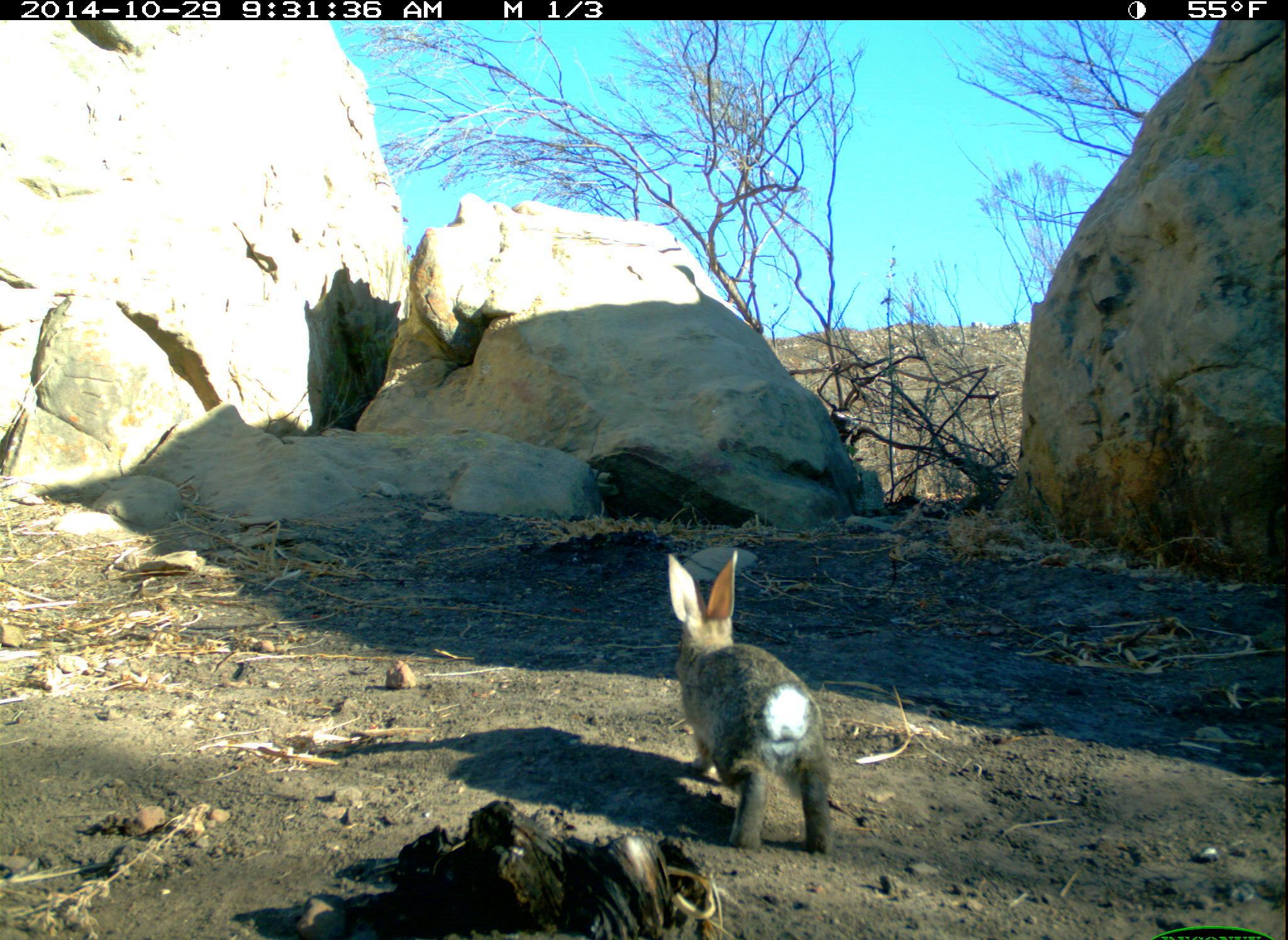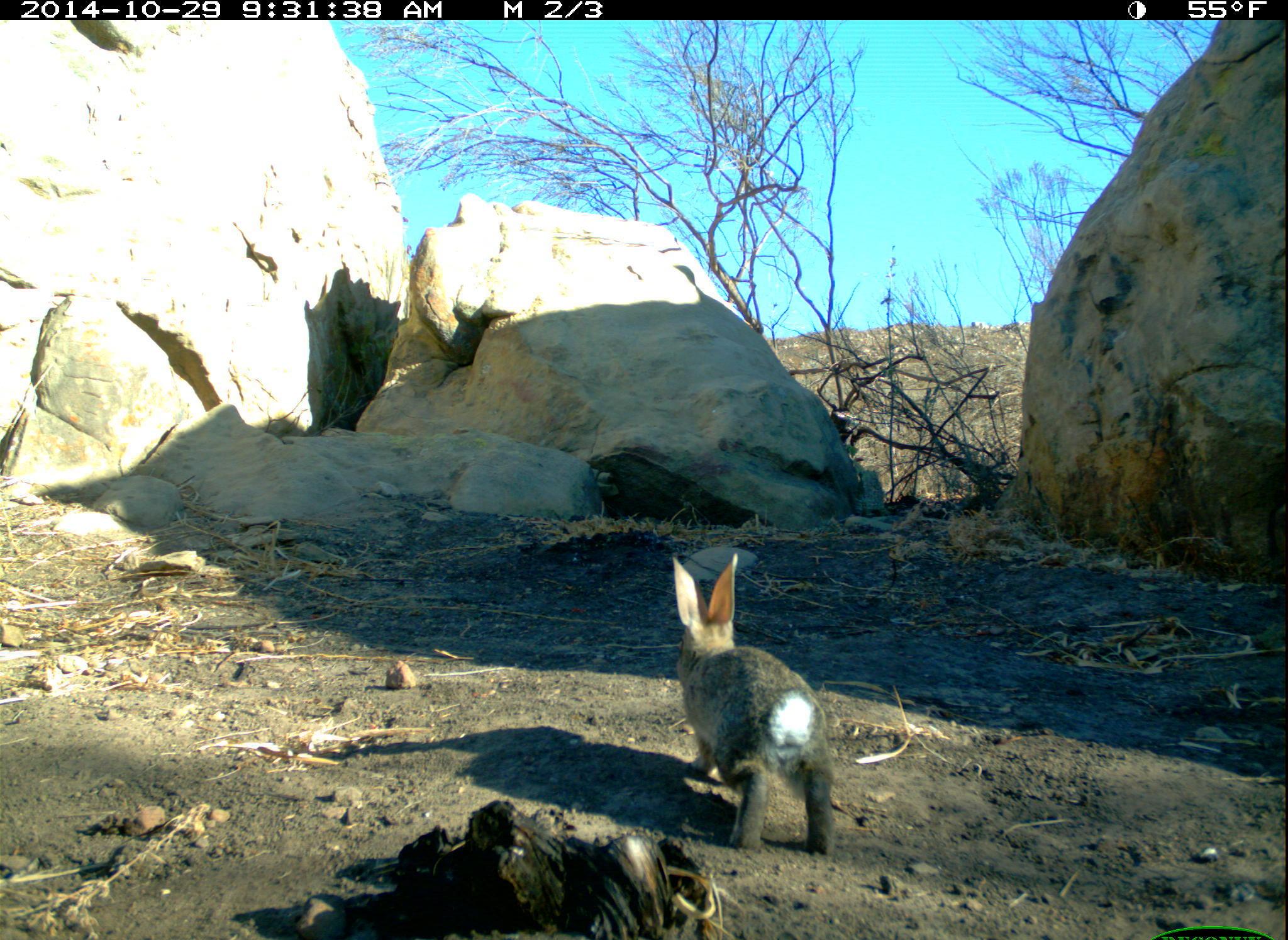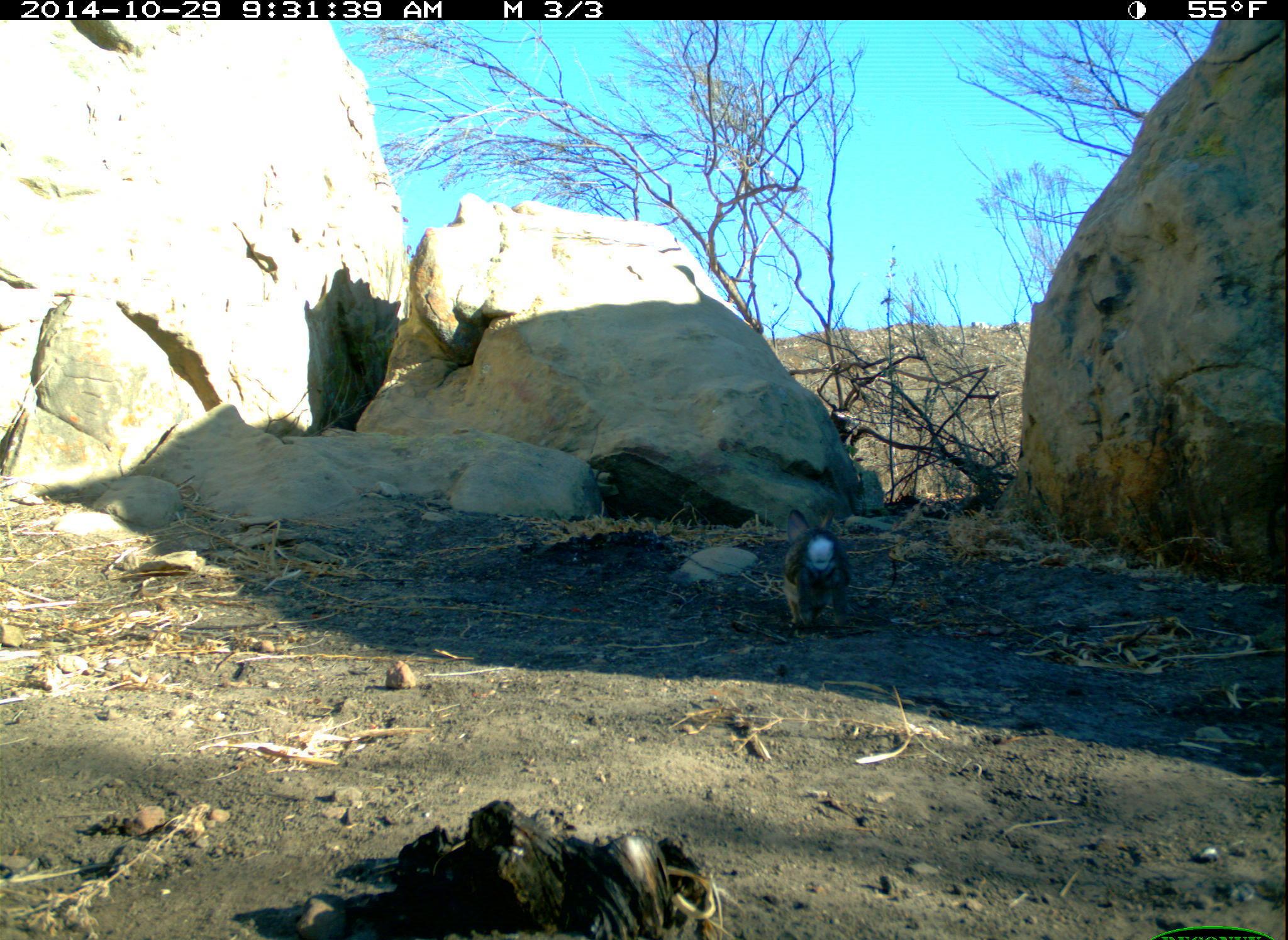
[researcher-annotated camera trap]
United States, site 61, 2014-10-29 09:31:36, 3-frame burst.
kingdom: Animalia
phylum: Chordata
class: Mammalia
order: Lagomorpha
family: Leporidae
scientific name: Leporidae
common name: rabbits and hares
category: rabbit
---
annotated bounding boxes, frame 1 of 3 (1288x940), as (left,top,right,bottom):
rabbit: (625,530,876,862)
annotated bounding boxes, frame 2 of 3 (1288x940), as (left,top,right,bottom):
rabbit: (657,541,847,859)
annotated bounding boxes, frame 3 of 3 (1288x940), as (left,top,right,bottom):
rabbit: (753,509,861,648)